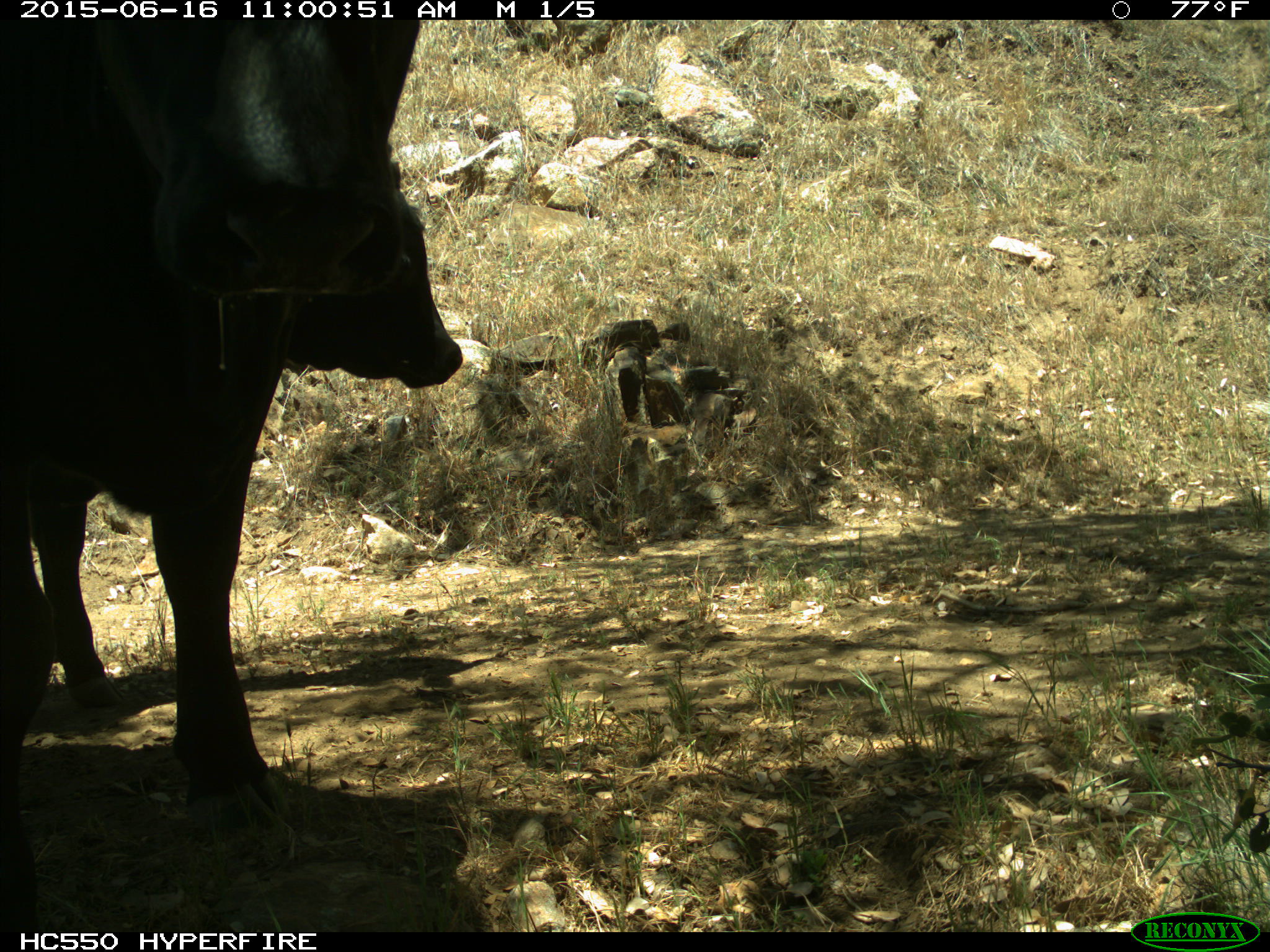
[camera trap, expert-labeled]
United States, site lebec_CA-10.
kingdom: Animalia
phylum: Chordata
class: Mammalia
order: Artiodactyla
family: Bovidae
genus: Bos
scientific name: Bos taurus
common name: domestic cow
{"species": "Bos taurus (domestic cow)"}